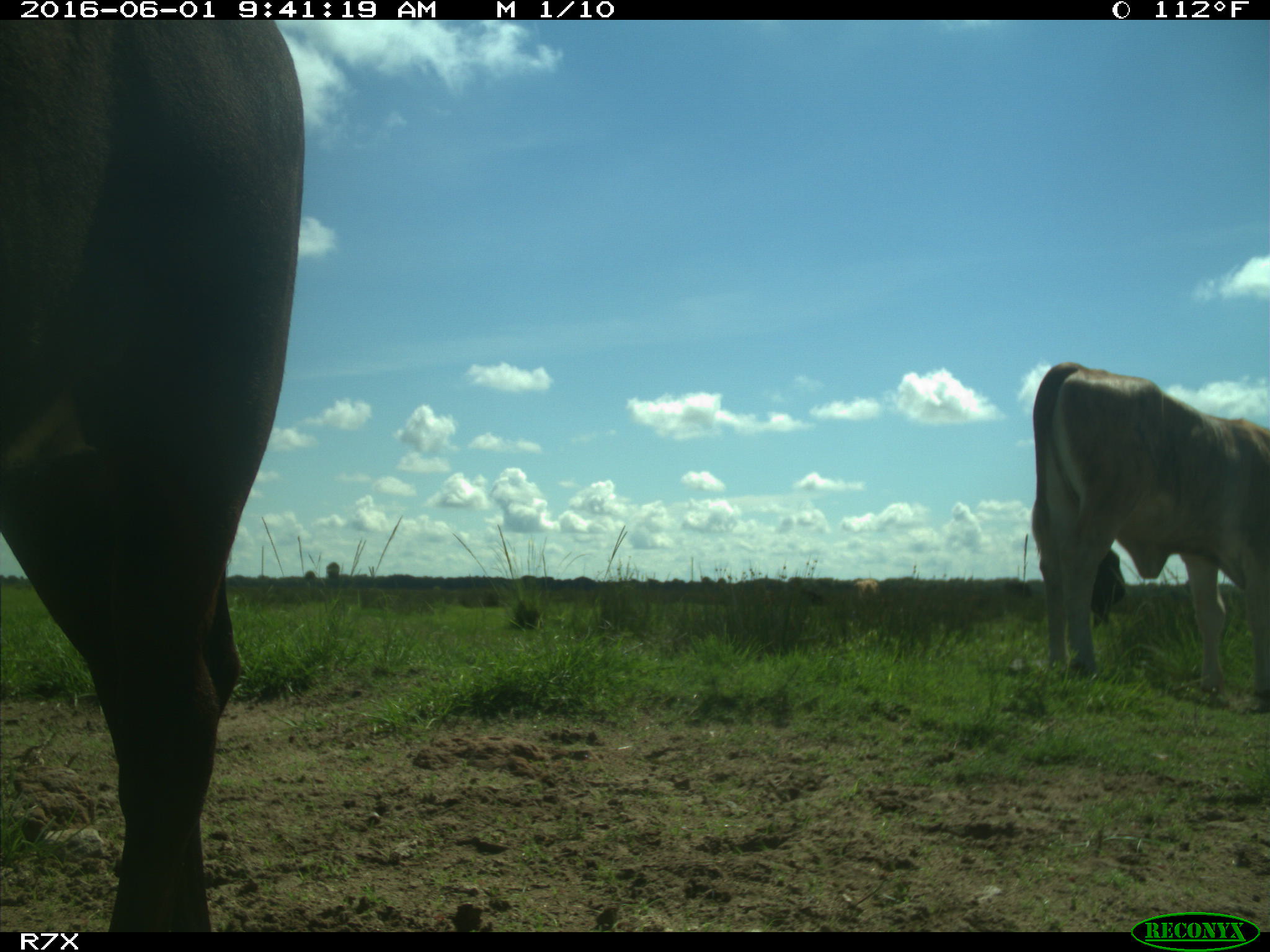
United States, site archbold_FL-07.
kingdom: Animalia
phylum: Chordata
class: Mammalia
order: Artiodactyla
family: Bovidae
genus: Bos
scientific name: Bos taurus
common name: domestic cow